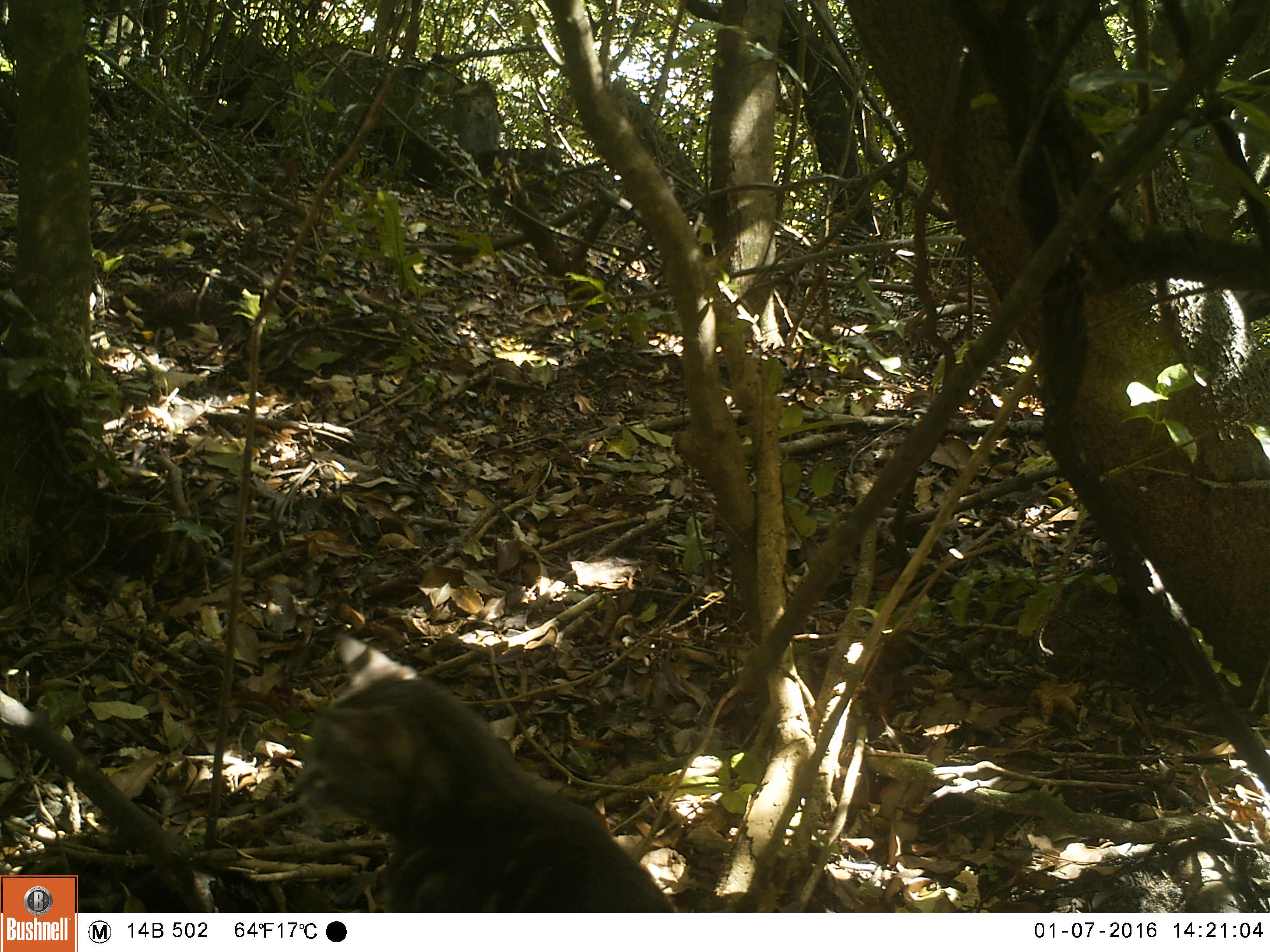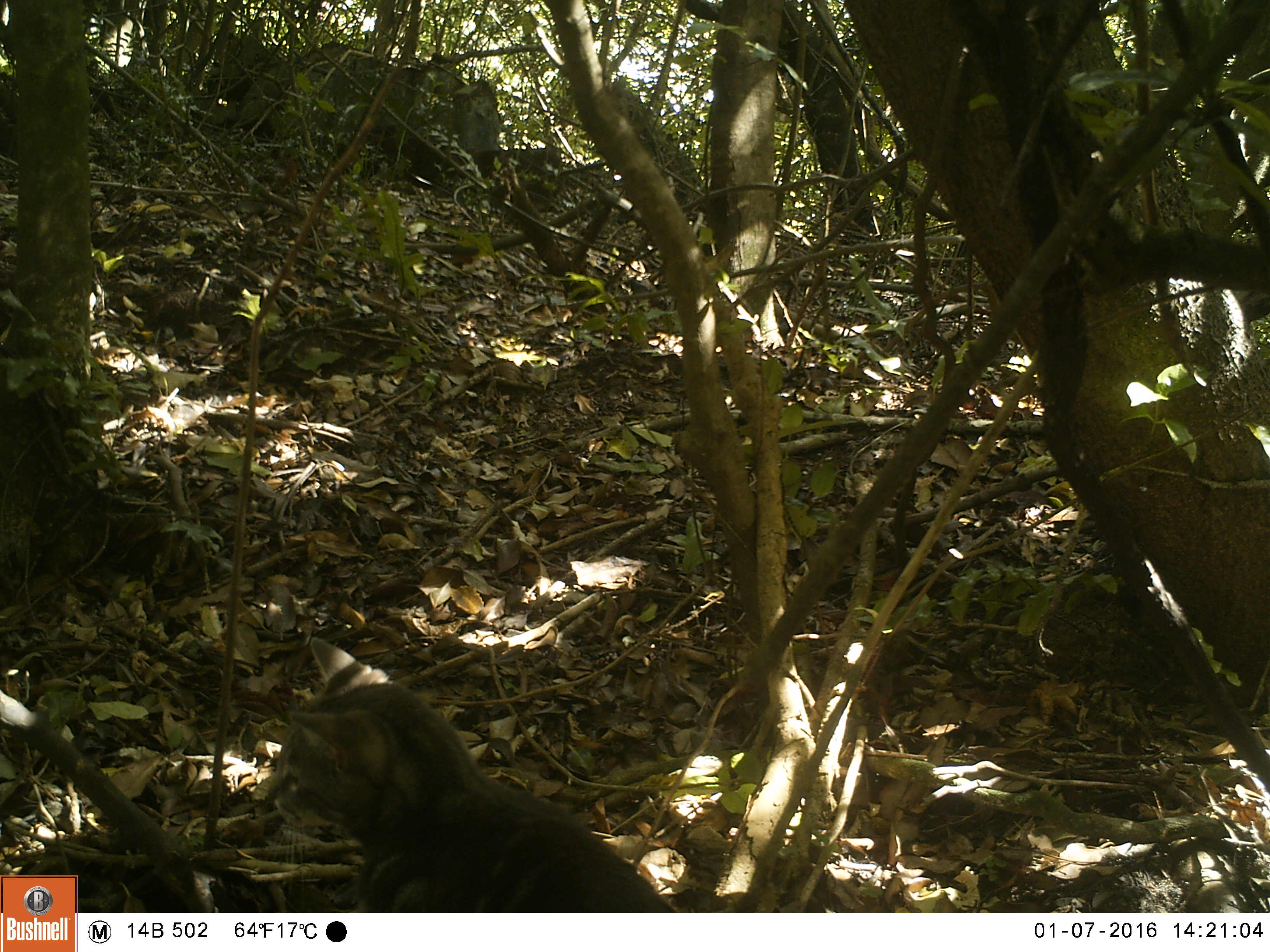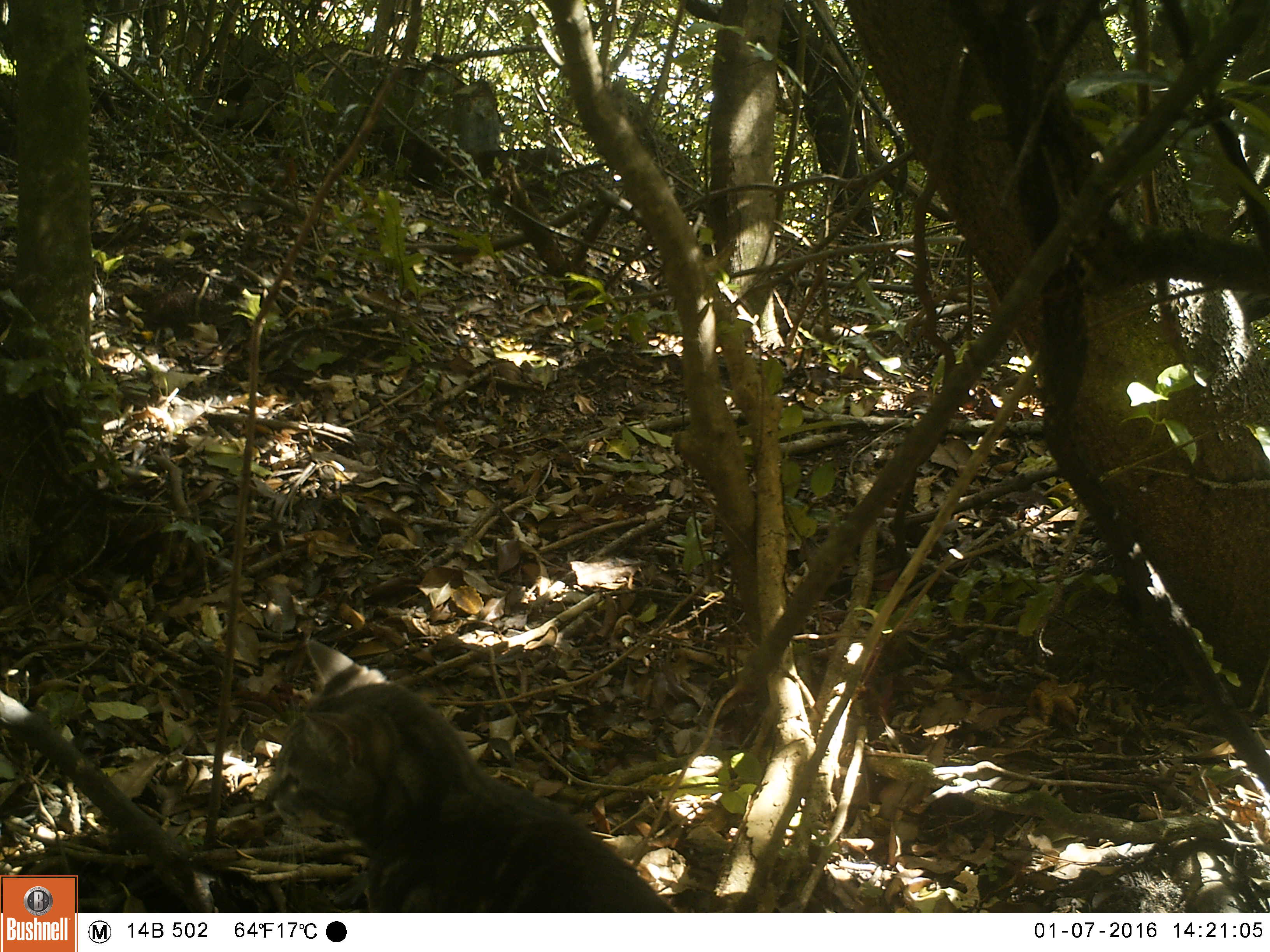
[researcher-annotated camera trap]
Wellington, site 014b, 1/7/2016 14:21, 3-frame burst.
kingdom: Animalia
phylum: Chordata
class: Mammalia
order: Carnivora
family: Felidae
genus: Felis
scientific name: Felis catus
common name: cat